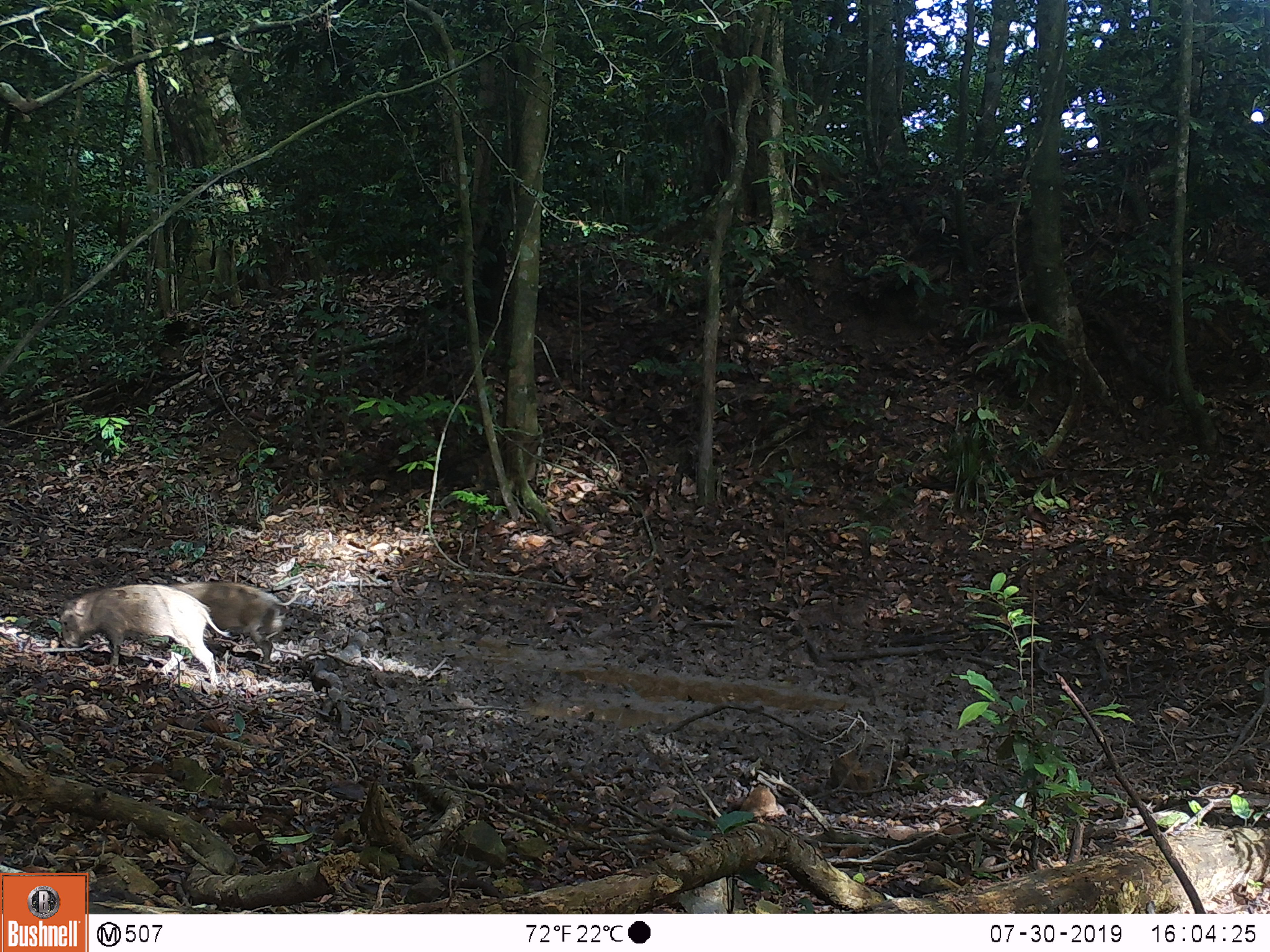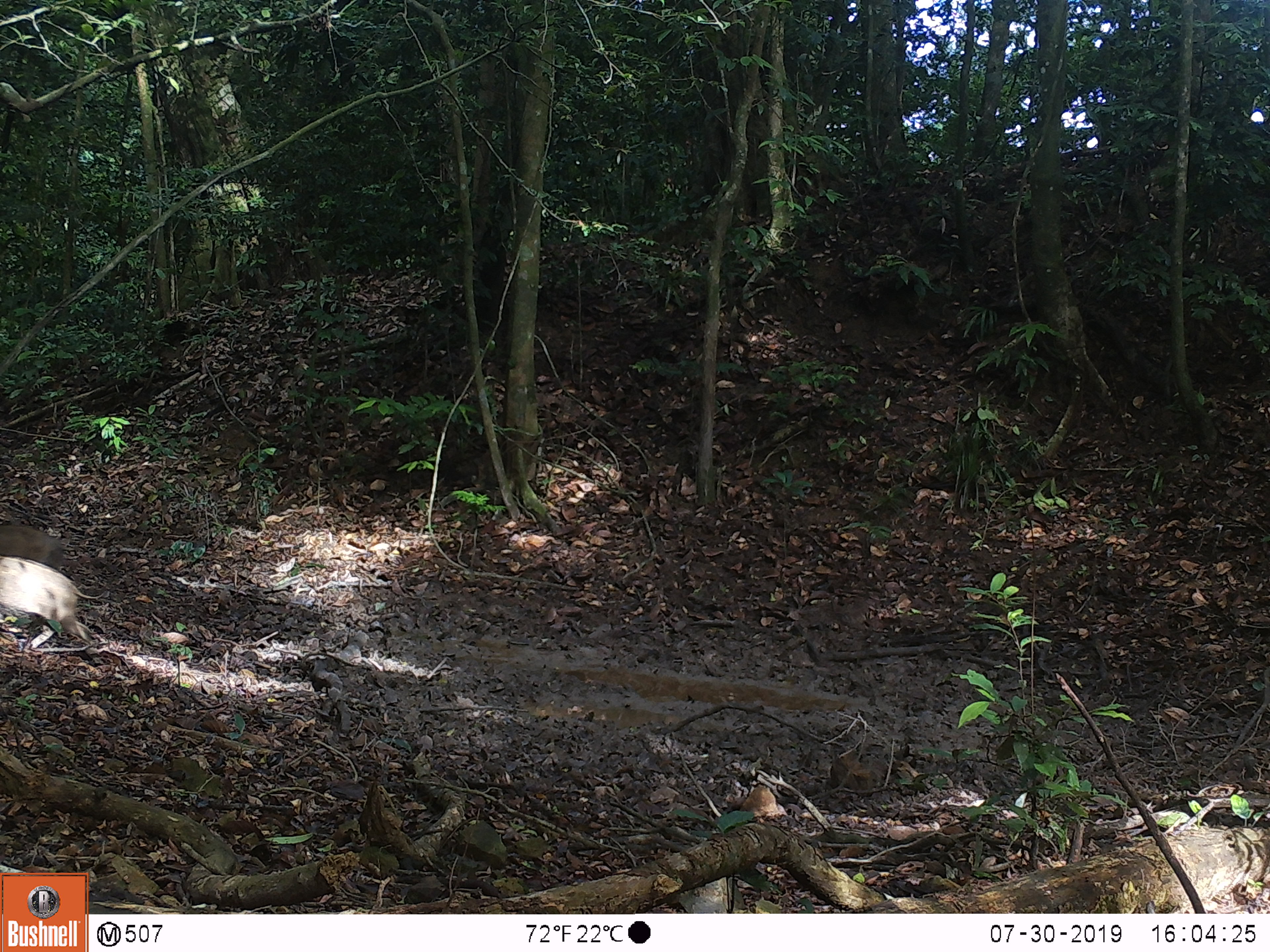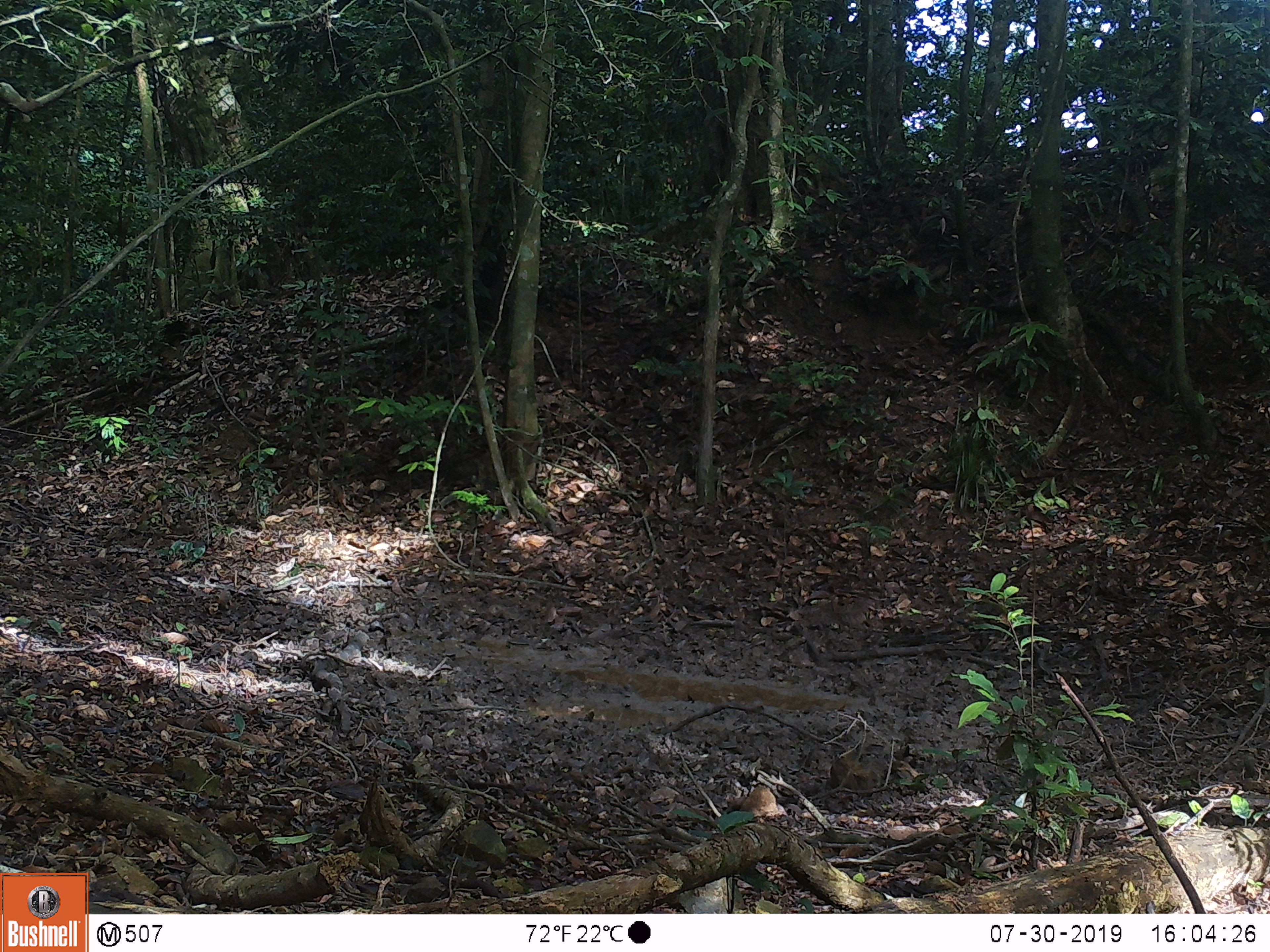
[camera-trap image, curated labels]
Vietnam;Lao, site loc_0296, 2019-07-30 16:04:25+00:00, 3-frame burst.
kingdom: Animalia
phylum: Chordata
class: Mammalia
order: Artiodactyla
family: Suidae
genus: Sus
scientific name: Sus scrofa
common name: eurasian wild pig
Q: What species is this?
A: Eurasian wild pig (Sus scrofa).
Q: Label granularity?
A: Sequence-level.